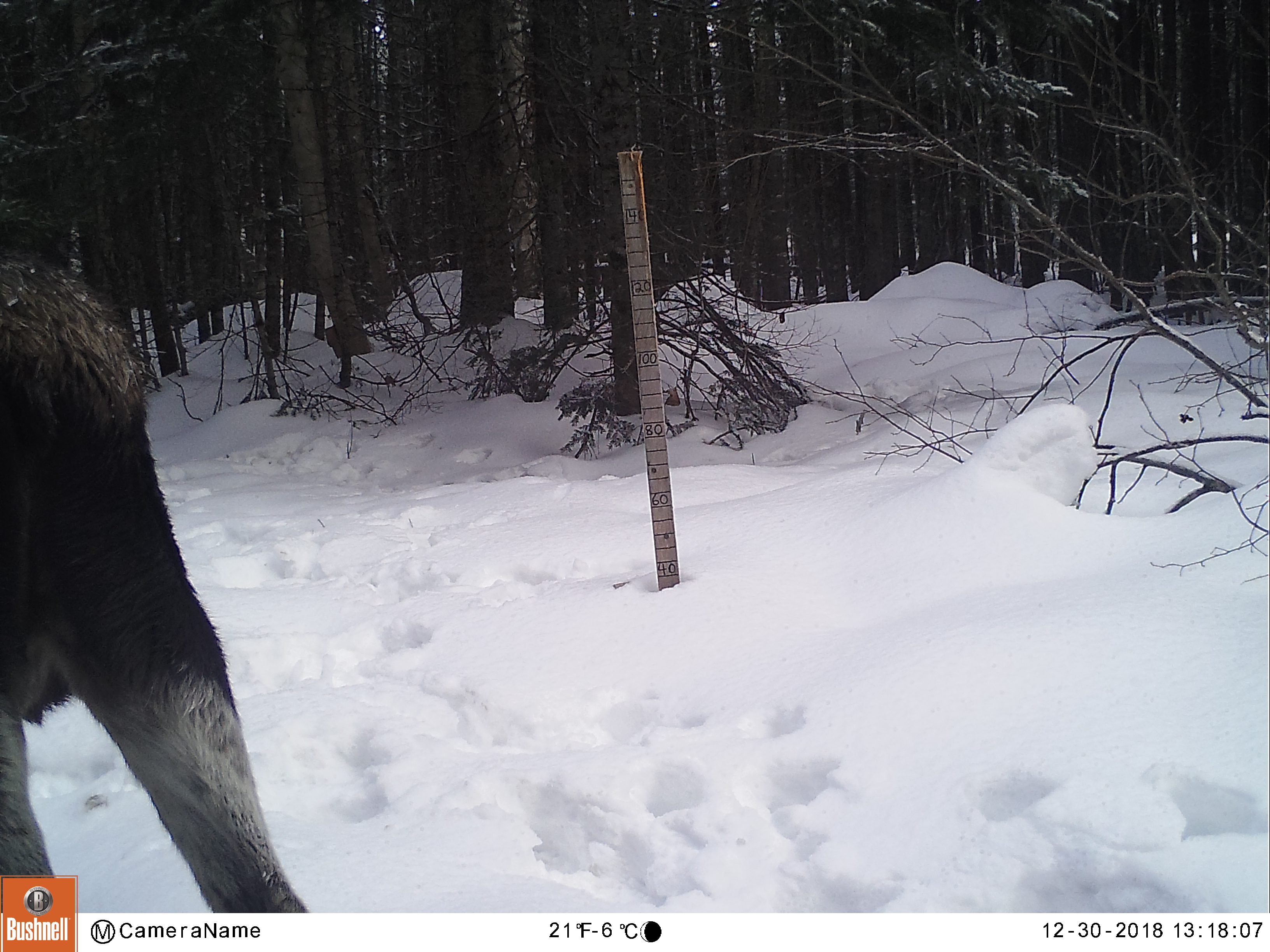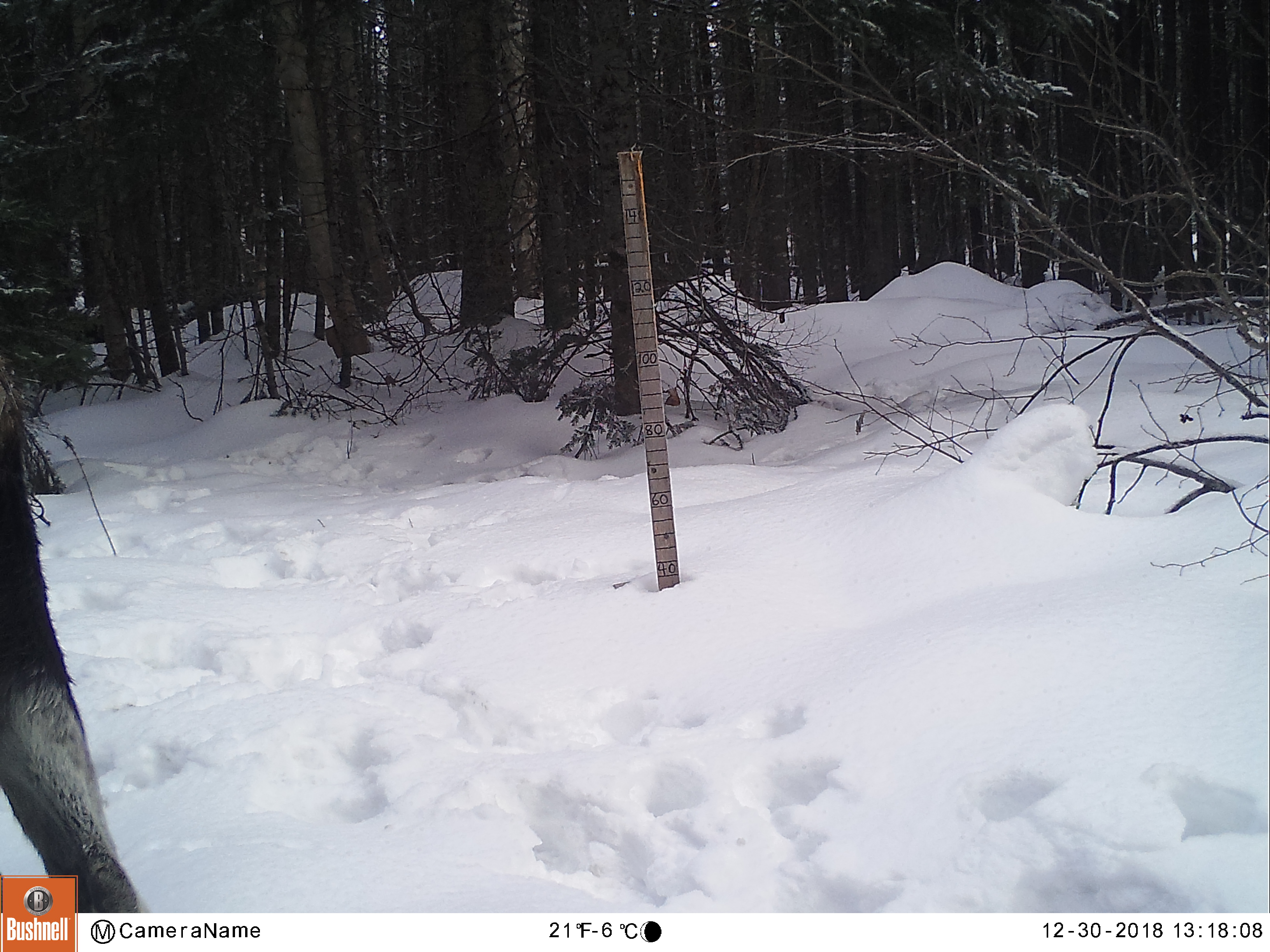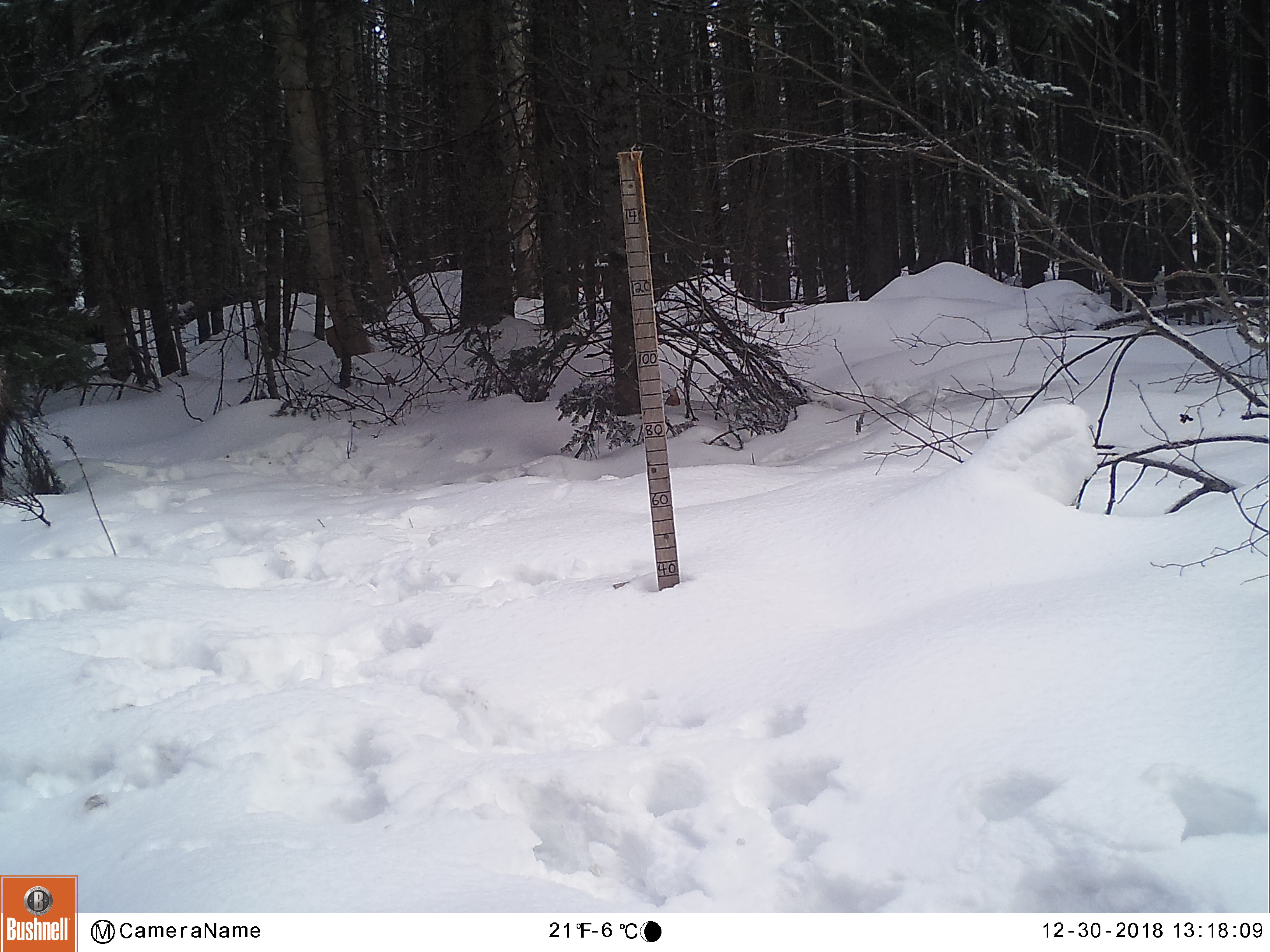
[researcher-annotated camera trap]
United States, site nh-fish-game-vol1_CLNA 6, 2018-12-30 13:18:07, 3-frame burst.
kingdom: Animalia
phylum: Chordata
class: Mammalia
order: Artiodactyla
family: Cervidae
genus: Alces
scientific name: Alces alces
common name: moose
Moose (Alces alces).